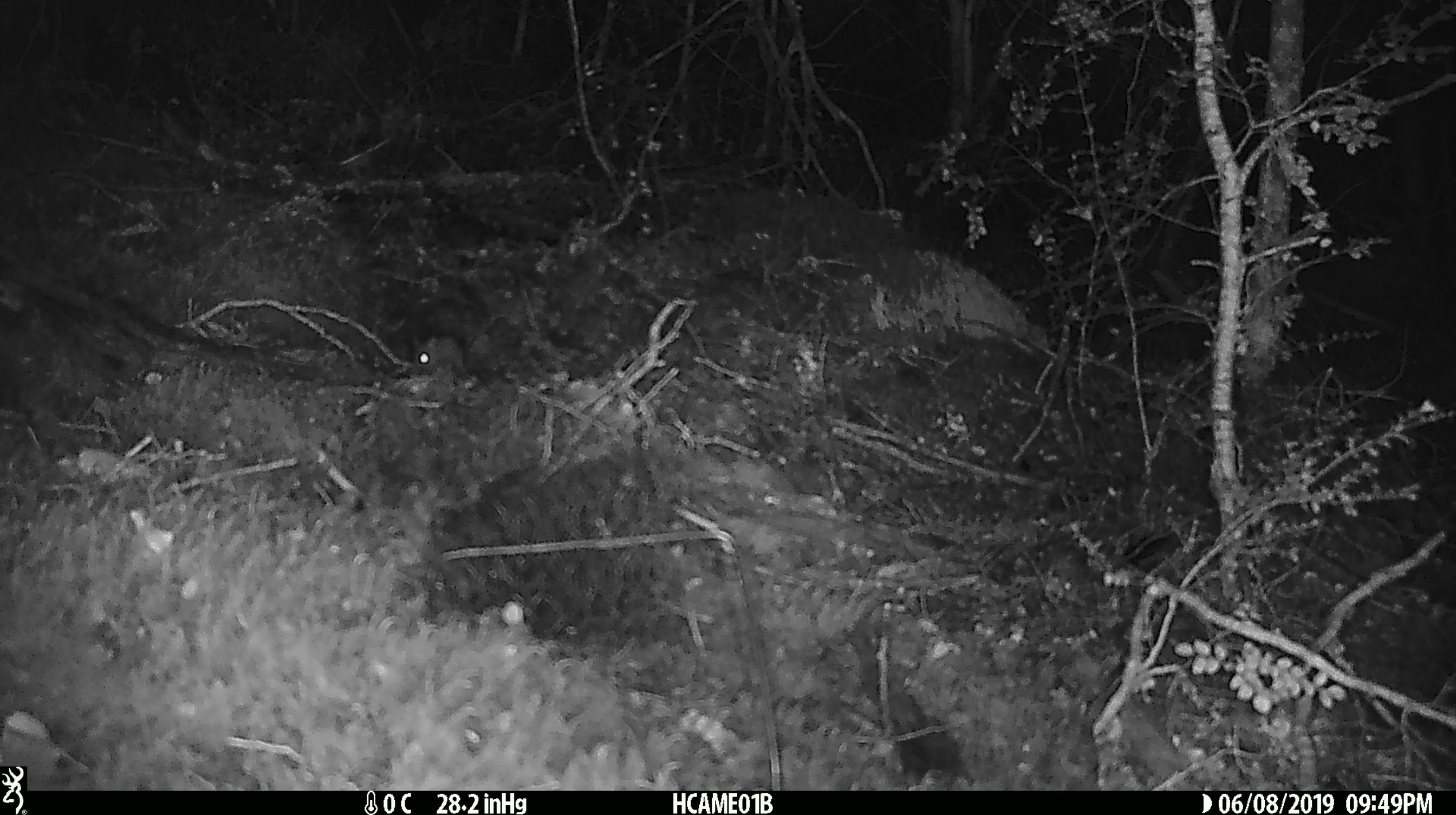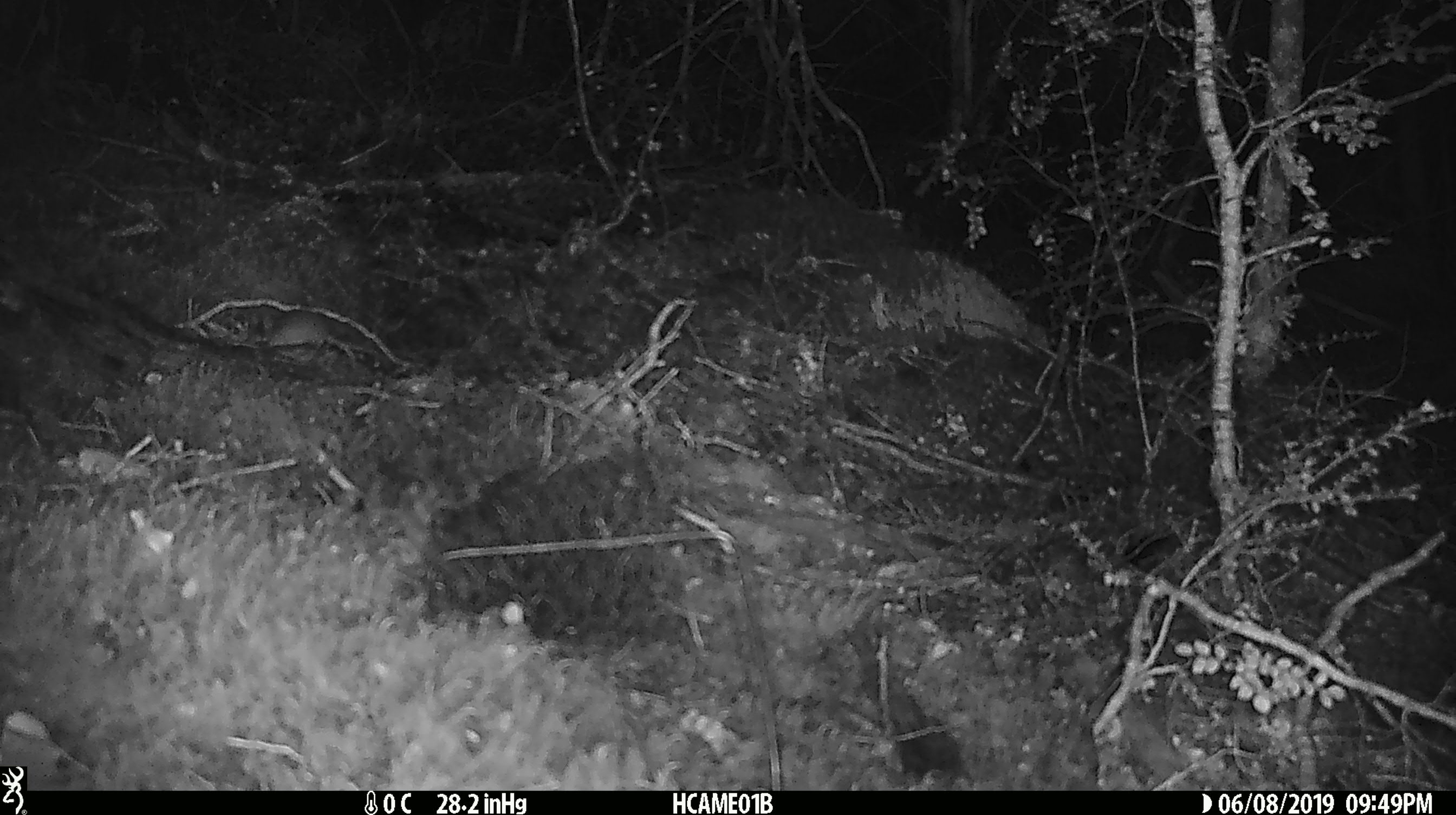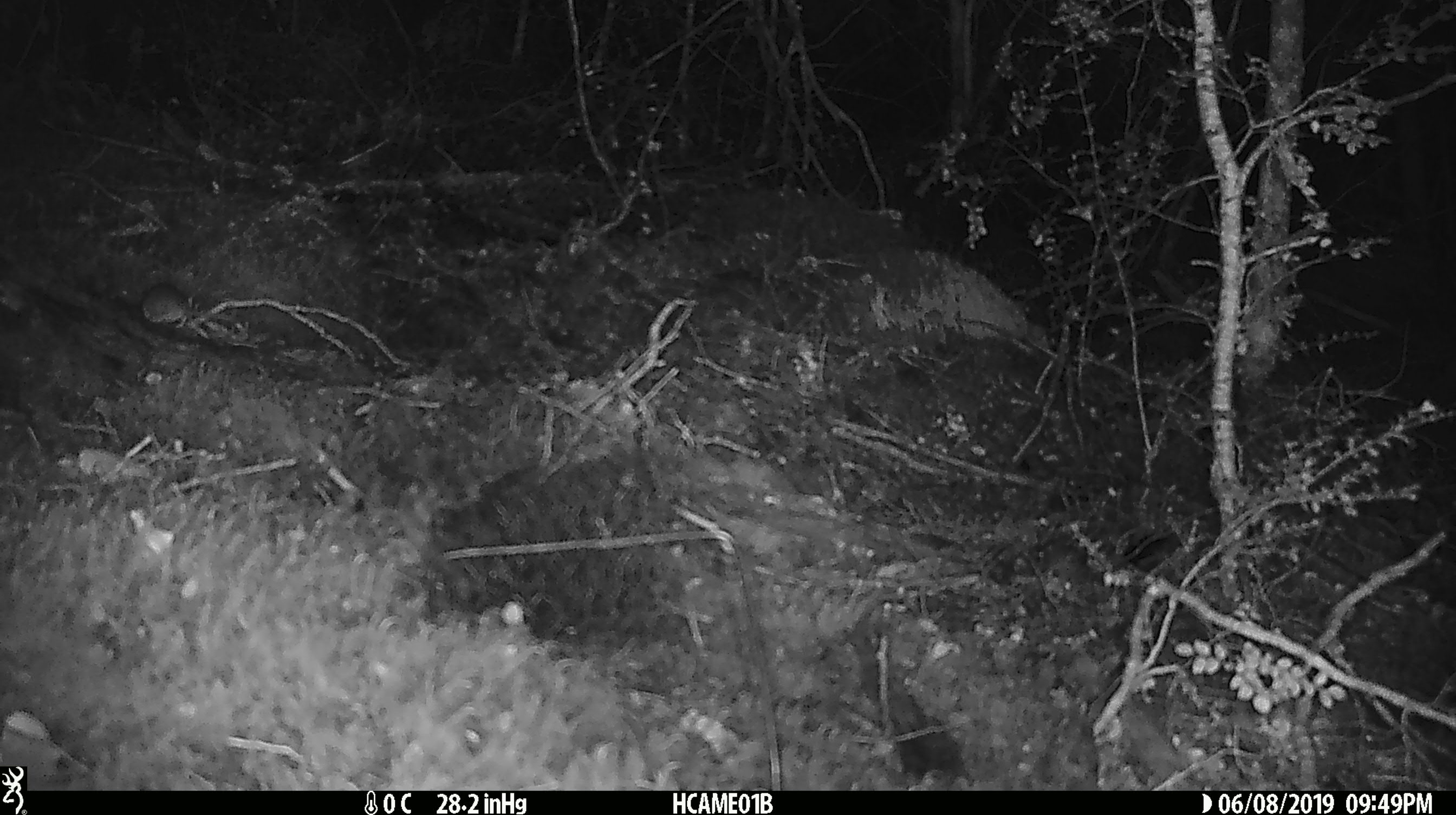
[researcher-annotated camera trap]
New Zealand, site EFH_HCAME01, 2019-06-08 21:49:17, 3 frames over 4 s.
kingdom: Animalia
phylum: Chordata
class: Mammalia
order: Rodentia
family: Muridae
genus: Mus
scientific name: Mus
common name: mouse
Mouse (Mus).